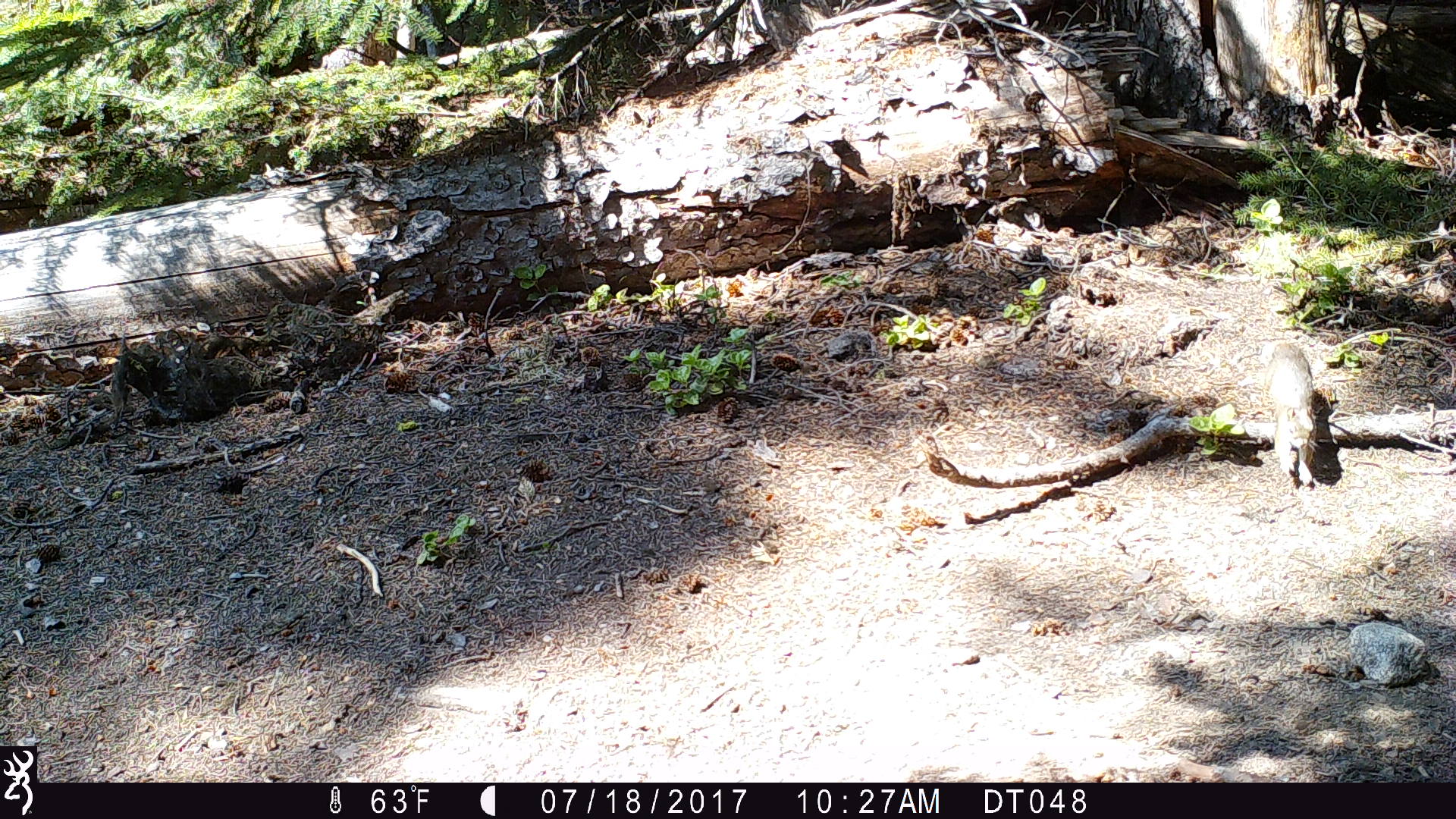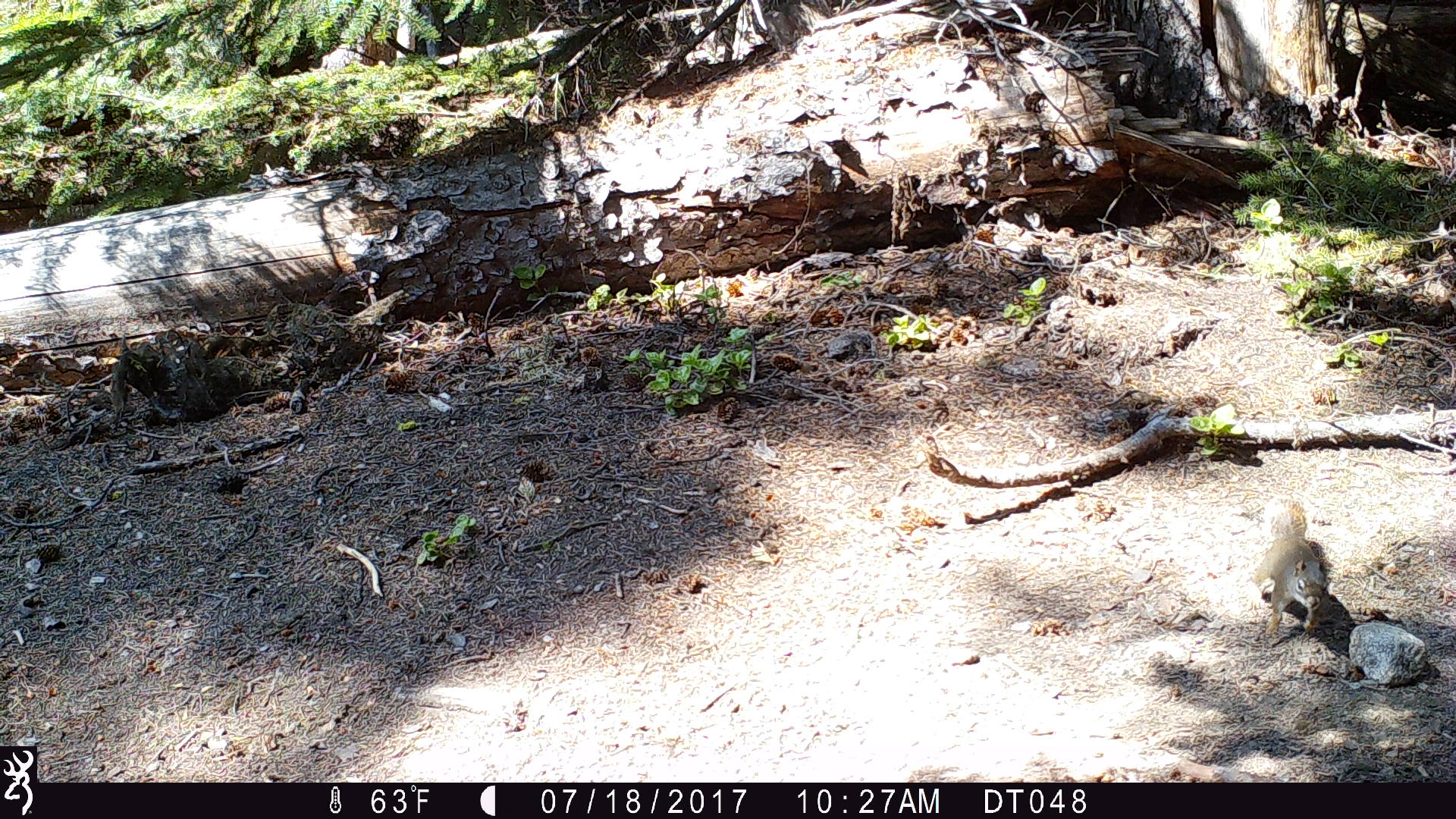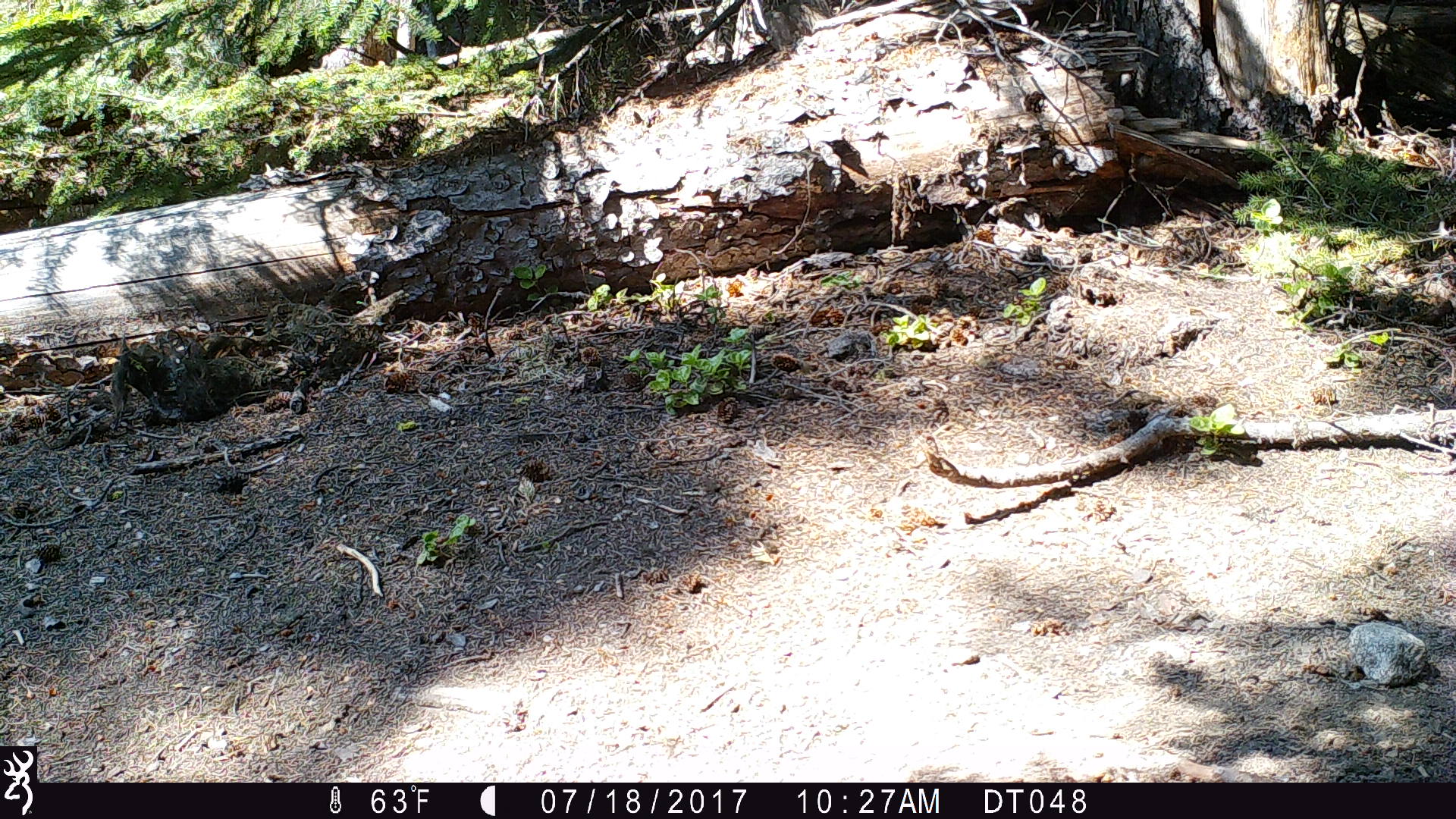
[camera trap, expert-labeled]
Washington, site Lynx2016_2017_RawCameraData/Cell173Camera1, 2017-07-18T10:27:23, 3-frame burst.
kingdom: Animalia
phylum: Chordata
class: Mammalia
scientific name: Mammalia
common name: small mammal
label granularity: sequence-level